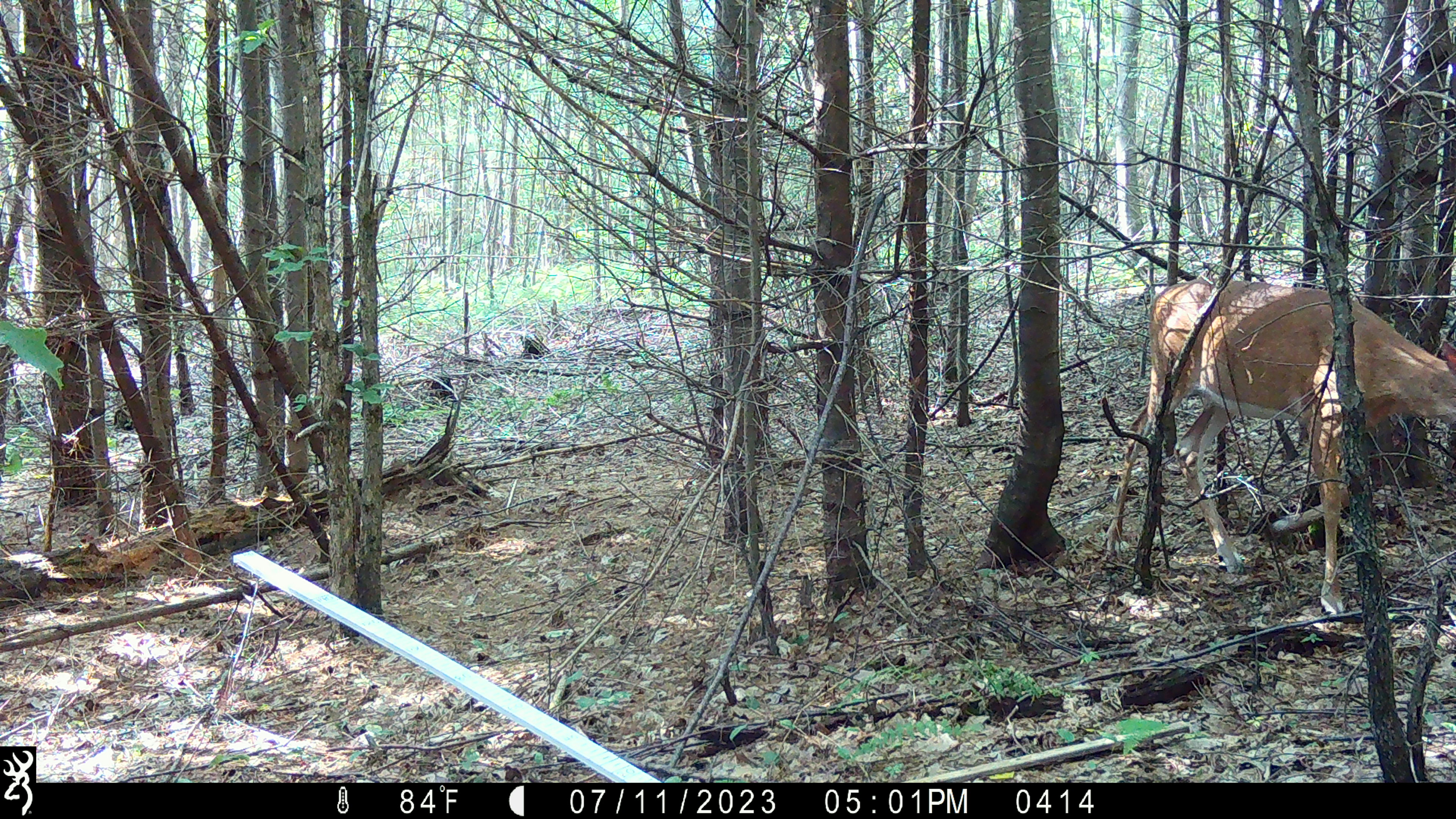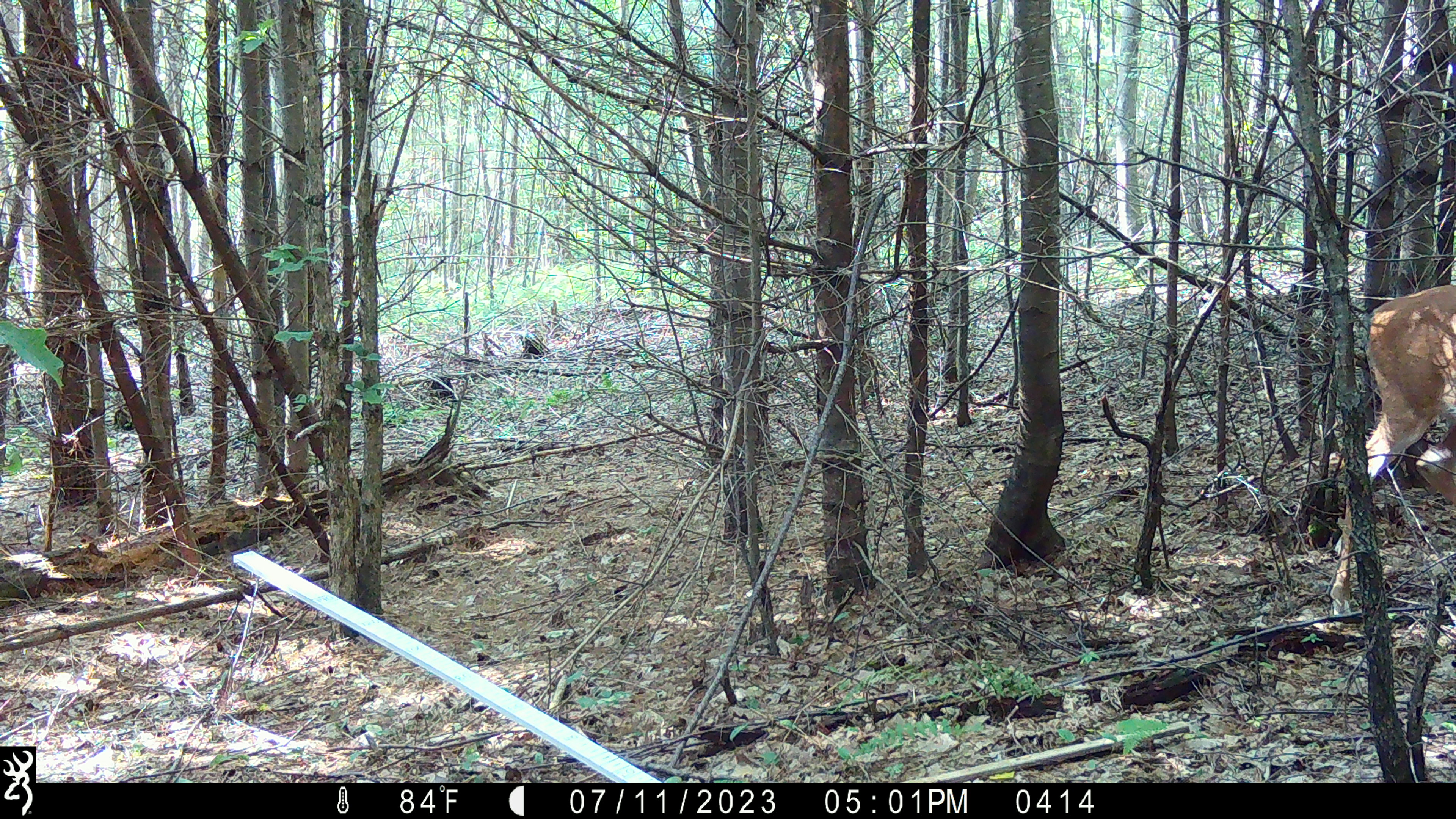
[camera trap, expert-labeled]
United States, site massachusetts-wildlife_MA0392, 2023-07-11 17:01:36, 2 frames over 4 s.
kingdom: Animalia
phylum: Chordata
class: Mammalia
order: Artiodactyla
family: Cervidae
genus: Odocoileus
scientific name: Odocoileus virginianus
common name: white-tailed deer